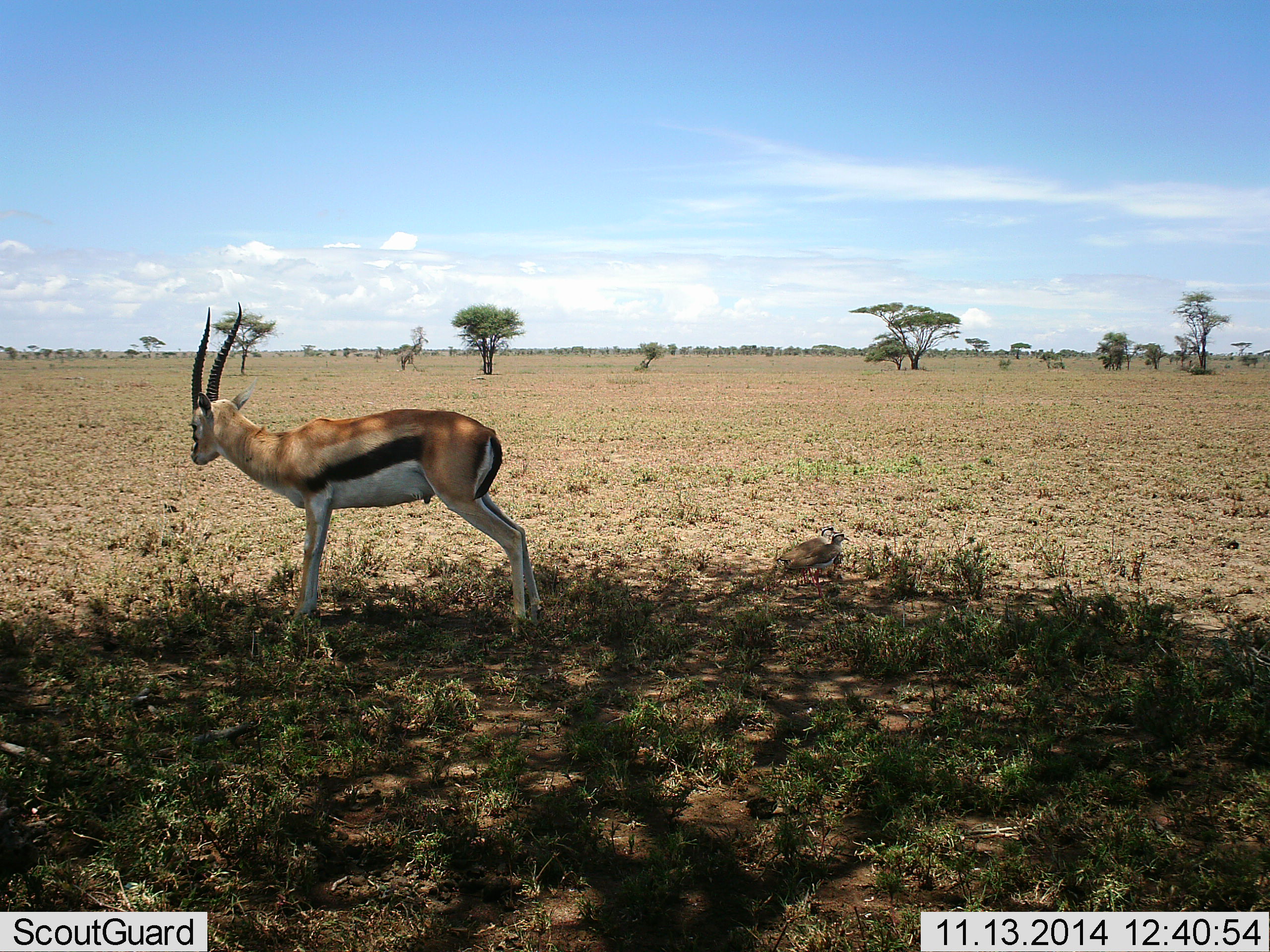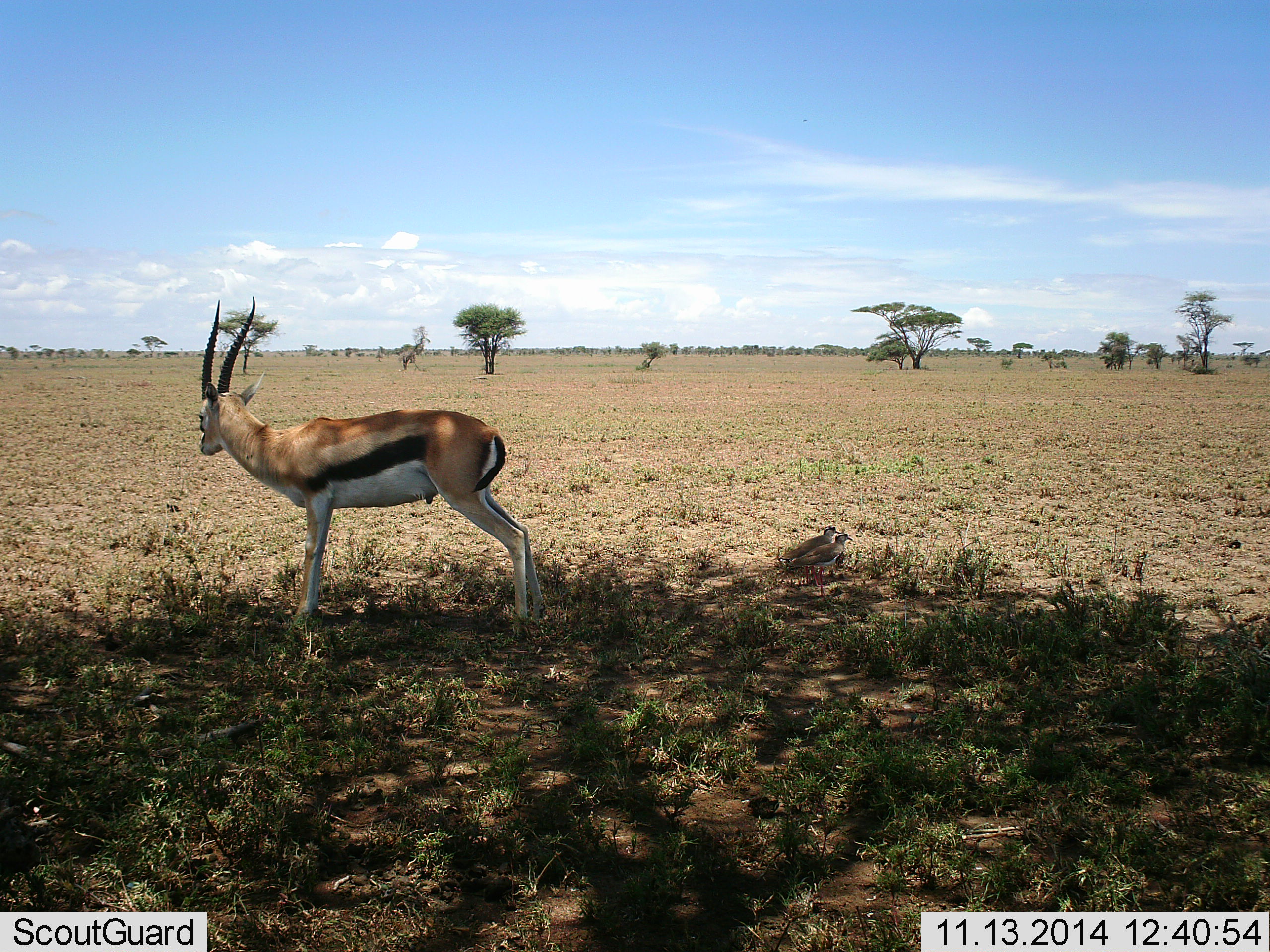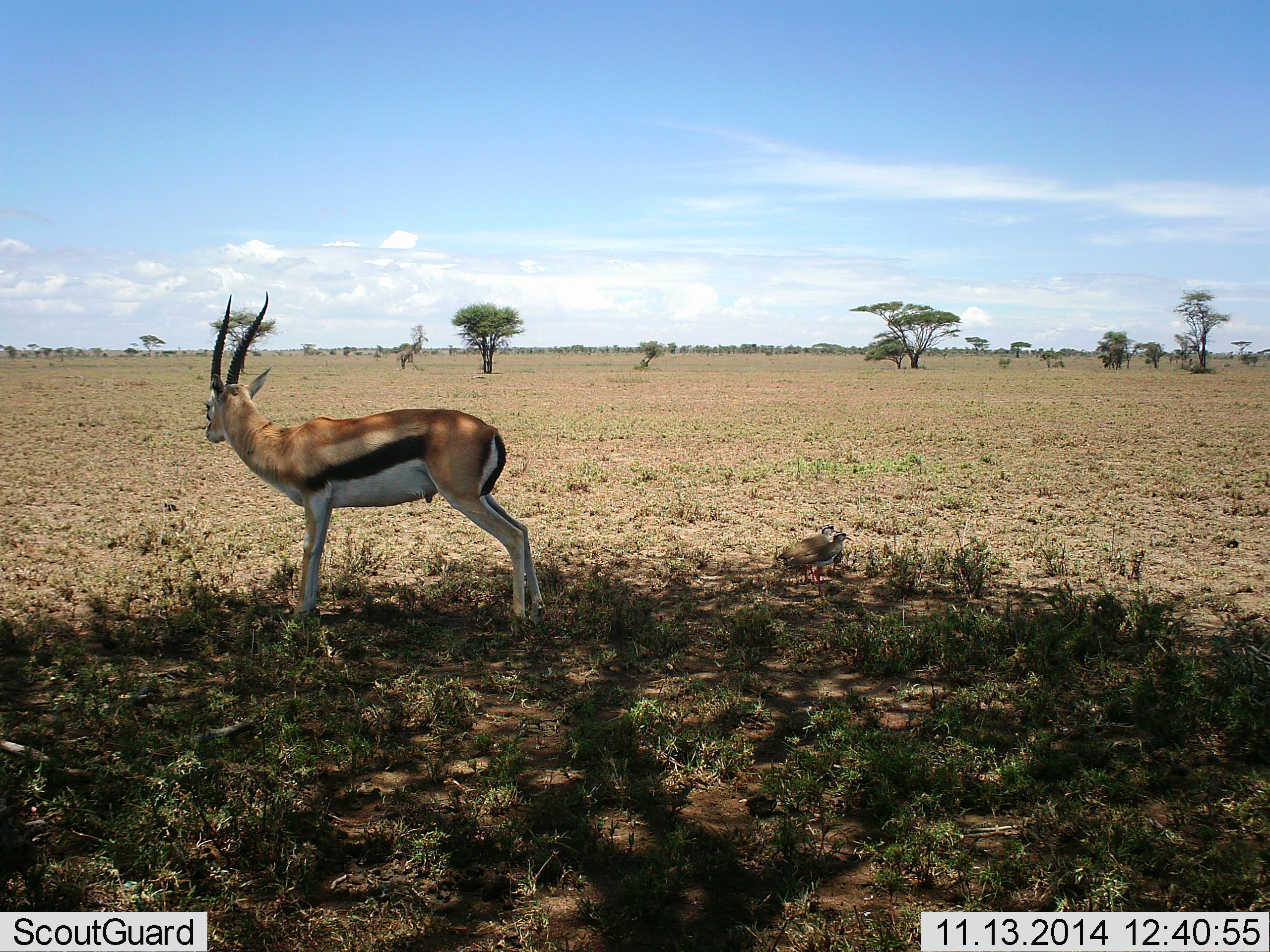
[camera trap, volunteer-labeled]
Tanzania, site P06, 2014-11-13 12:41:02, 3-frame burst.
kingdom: Animalia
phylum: Chordata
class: Mammalia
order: Artiodactyla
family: Bovidae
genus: Eudorcas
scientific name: Eudorcas thomsonii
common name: thomson's gazelle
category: gazellethomsons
Gazellethomsons (thomson's gazelle) (Eudorcas thomsonii), count 1. Behavior (volunteer vote fractions): standing 100%, resting 0%, moving 0%, interacting 0%. Young present (vote fraction): 0%. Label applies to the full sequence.